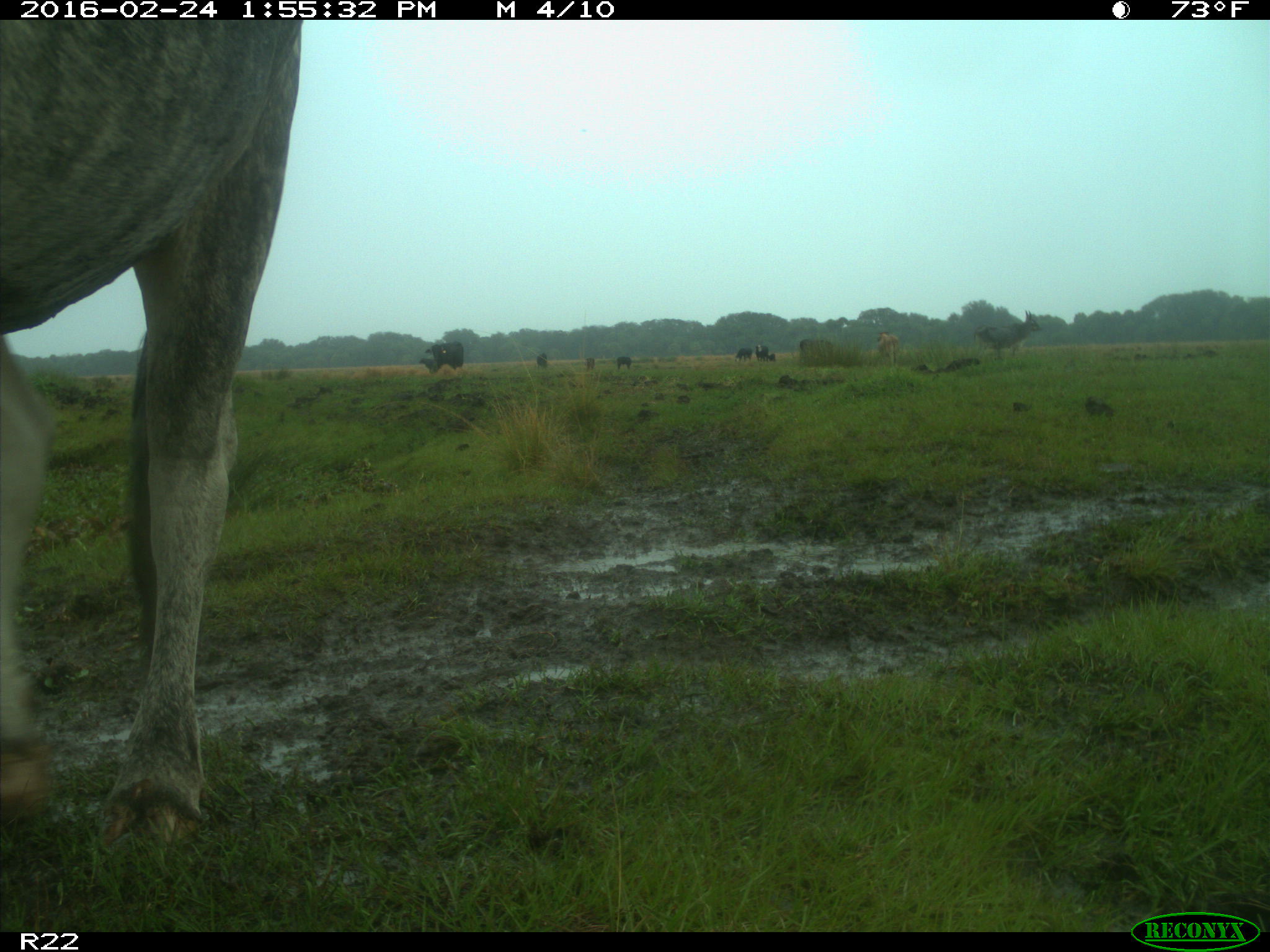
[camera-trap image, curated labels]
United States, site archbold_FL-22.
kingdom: Animalia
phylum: Chordata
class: Mammalia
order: Artiodactyla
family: Bovidae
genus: Bos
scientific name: Bos taurus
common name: domestic cow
Bos taurus (domestic cow).